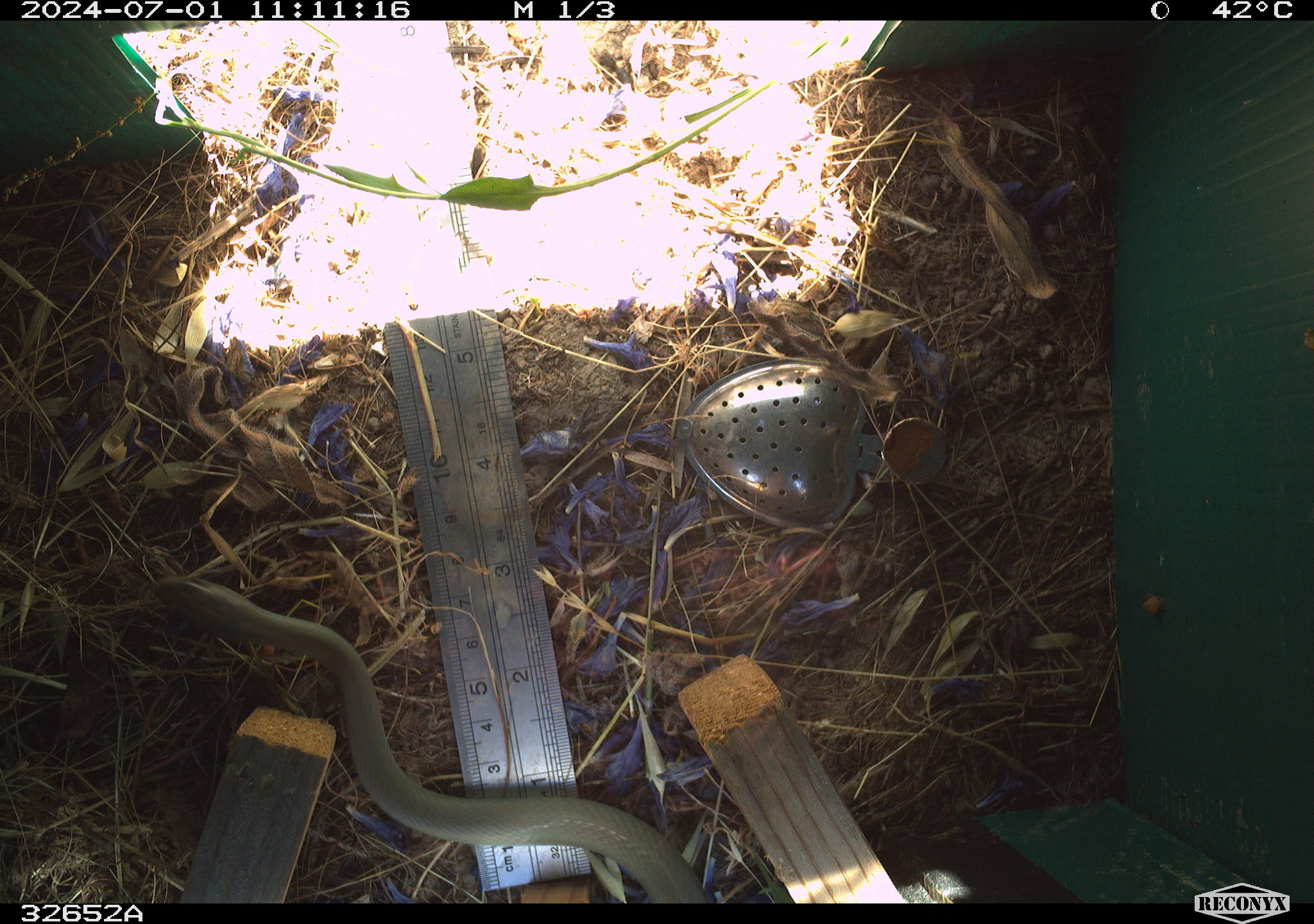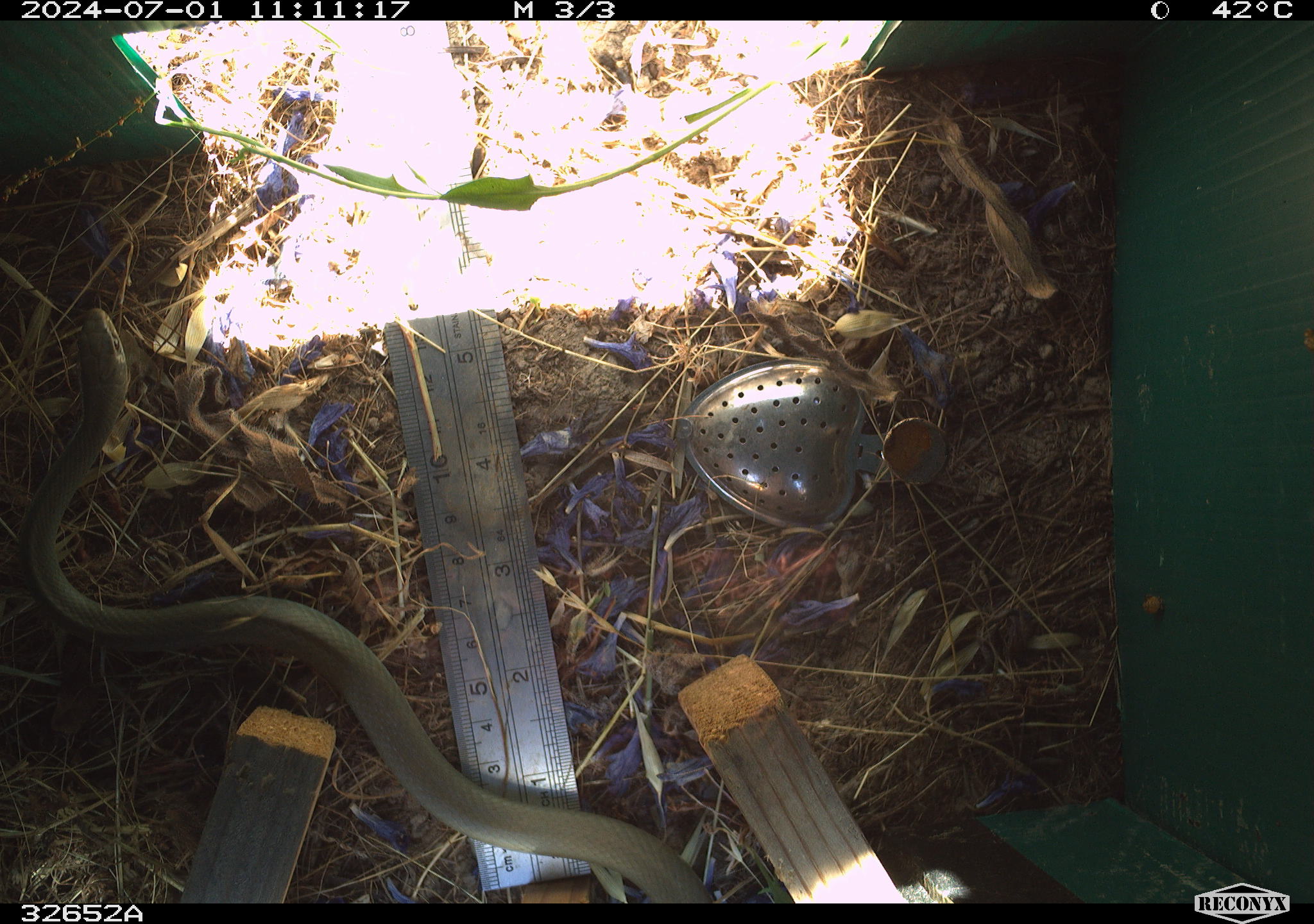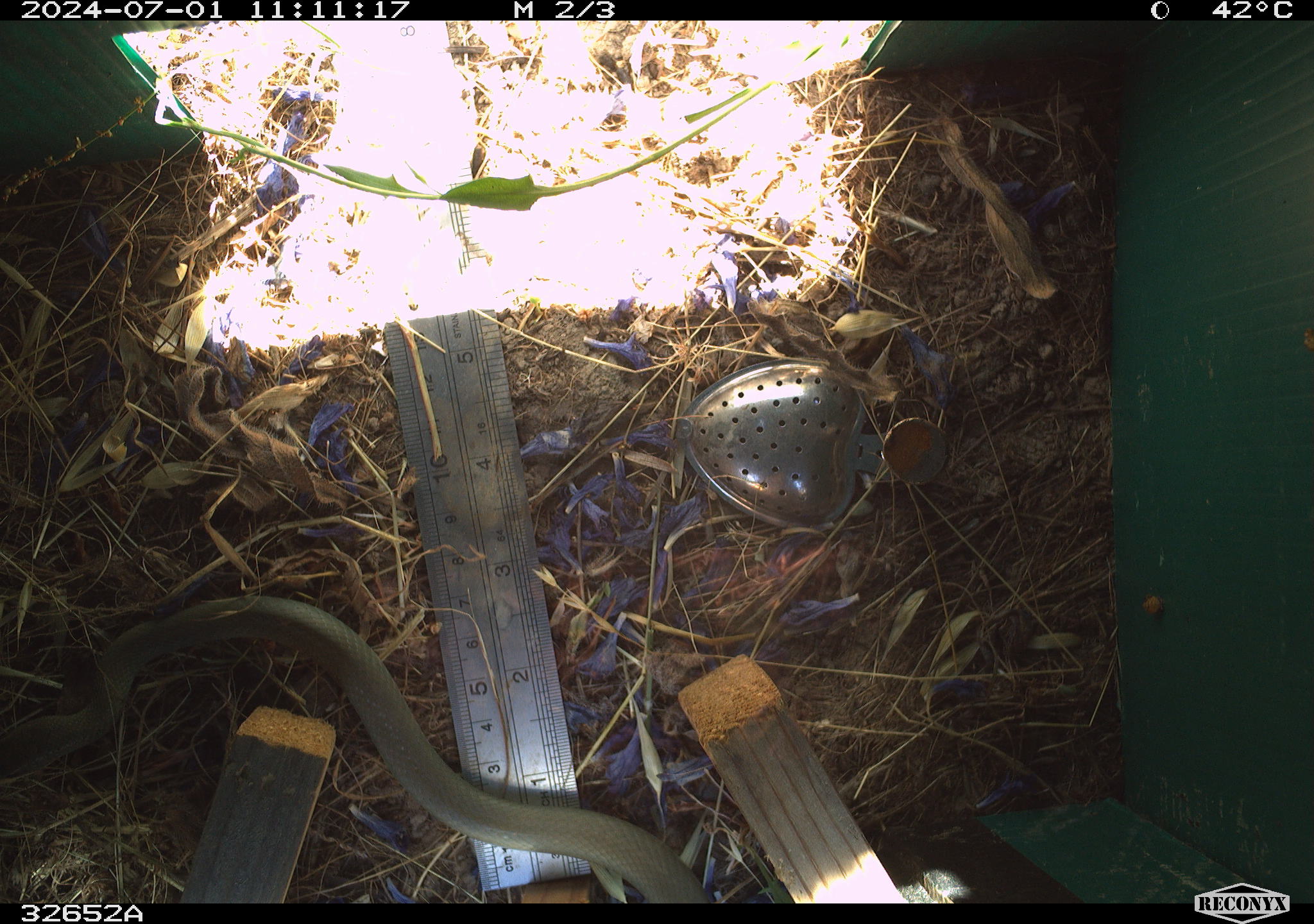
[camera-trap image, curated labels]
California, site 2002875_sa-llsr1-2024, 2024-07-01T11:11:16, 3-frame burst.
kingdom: Animalia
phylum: Chordata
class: Reptilia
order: Squamata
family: Colubridae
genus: Coluber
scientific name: Coluber constrictor mormon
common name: western yellow-bellied racer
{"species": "western yellow-bellied racer (Coluber constrictor mormon)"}